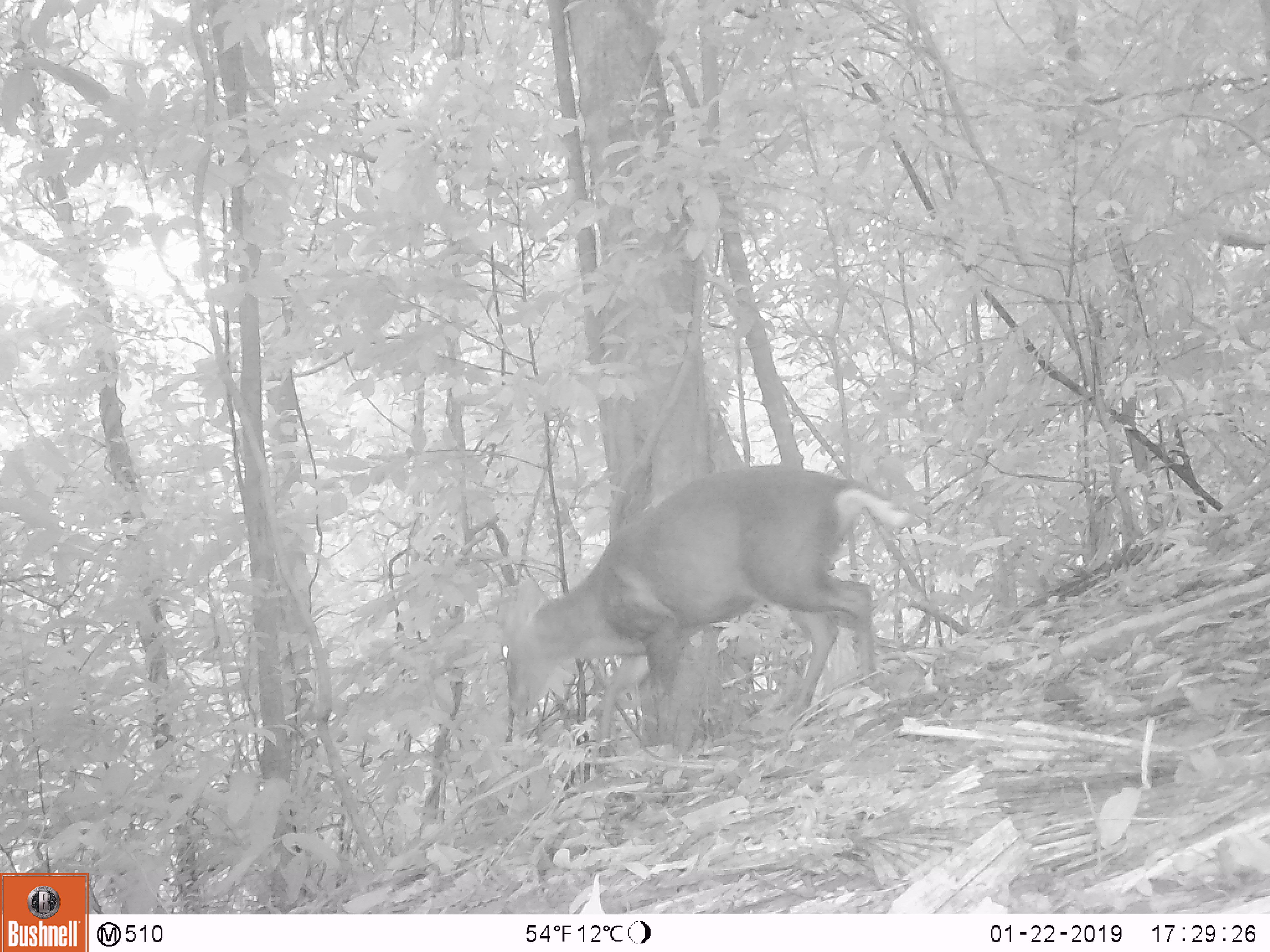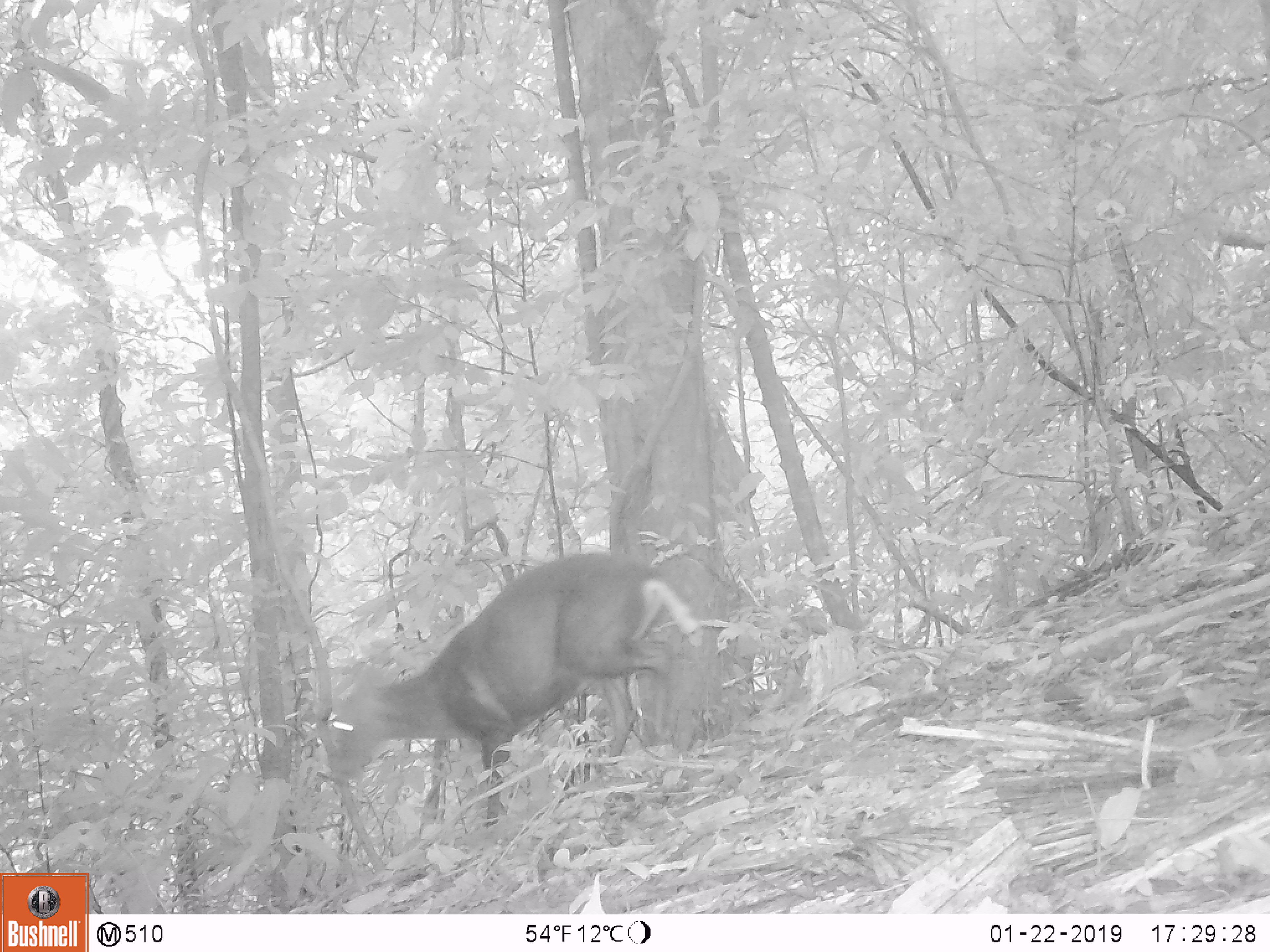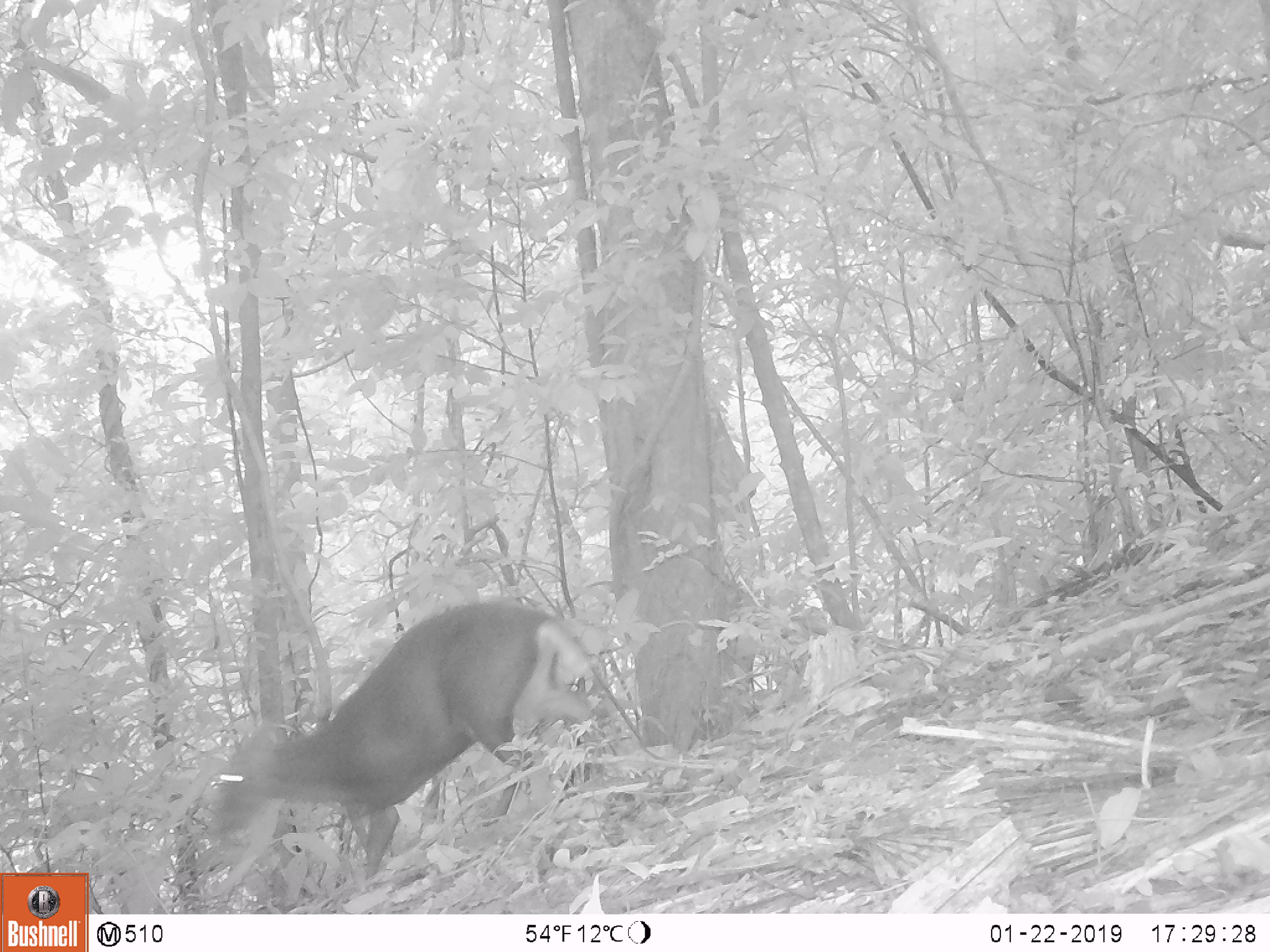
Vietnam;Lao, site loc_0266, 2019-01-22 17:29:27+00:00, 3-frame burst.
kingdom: Animalia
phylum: Chordata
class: Mammalia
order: Artiodactyla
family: Cervidae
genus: Muntiacus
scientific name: Muntiacus rooseveltorum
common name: roosevelt's muntjac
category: roosevelts muntjac group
Roosevelts muntjac group (roosevelt's muntjac) (Muntiacus rooseveltorum). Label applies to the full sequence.